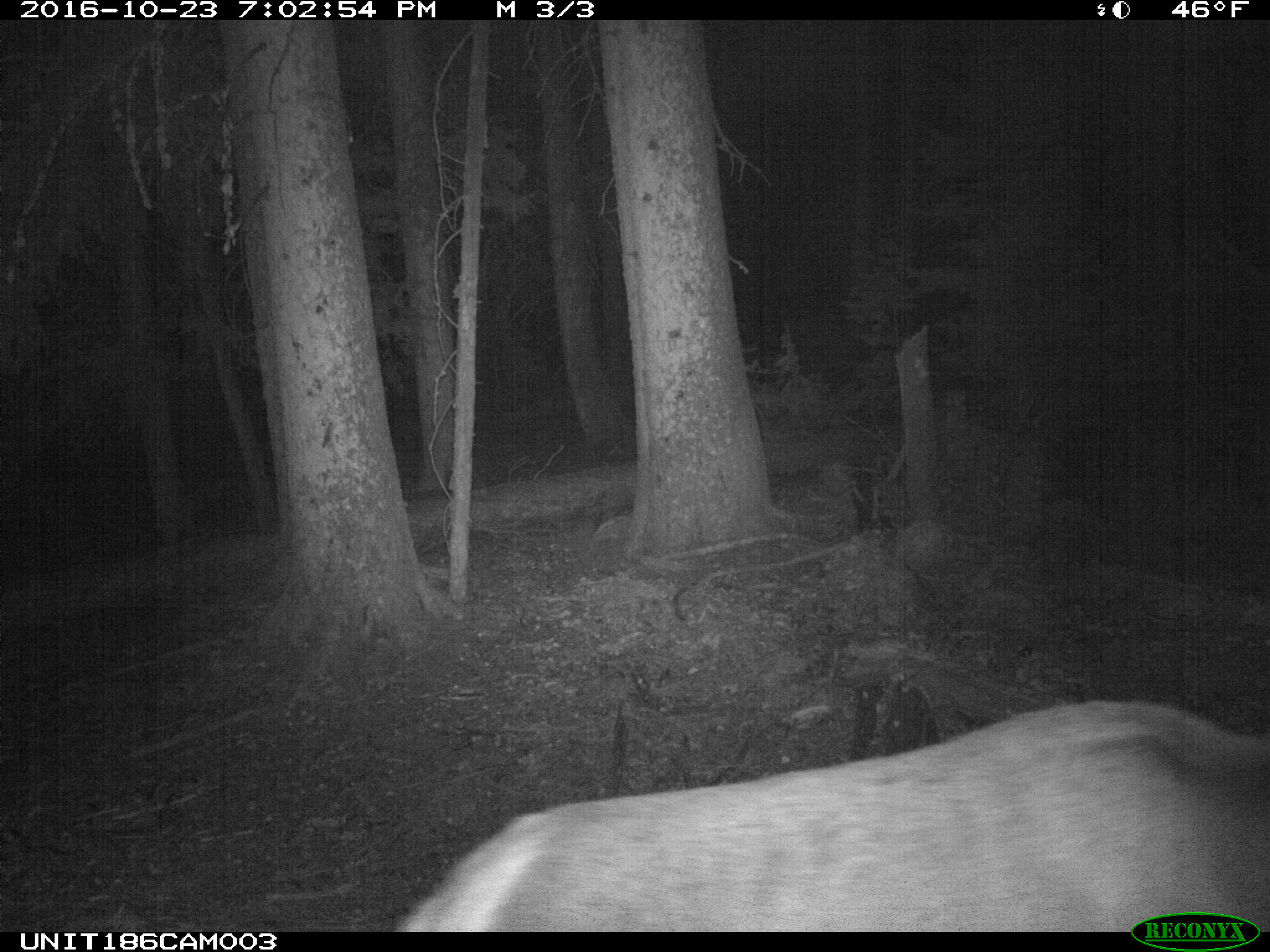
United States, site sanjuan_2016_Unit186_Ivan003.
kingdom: Animalia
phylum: Chordata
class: Mammalia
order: Artiodactyla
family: Cervidae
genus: Cervus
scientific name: Cervus elaphus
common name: red deer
Cervus elaphus (red deer).